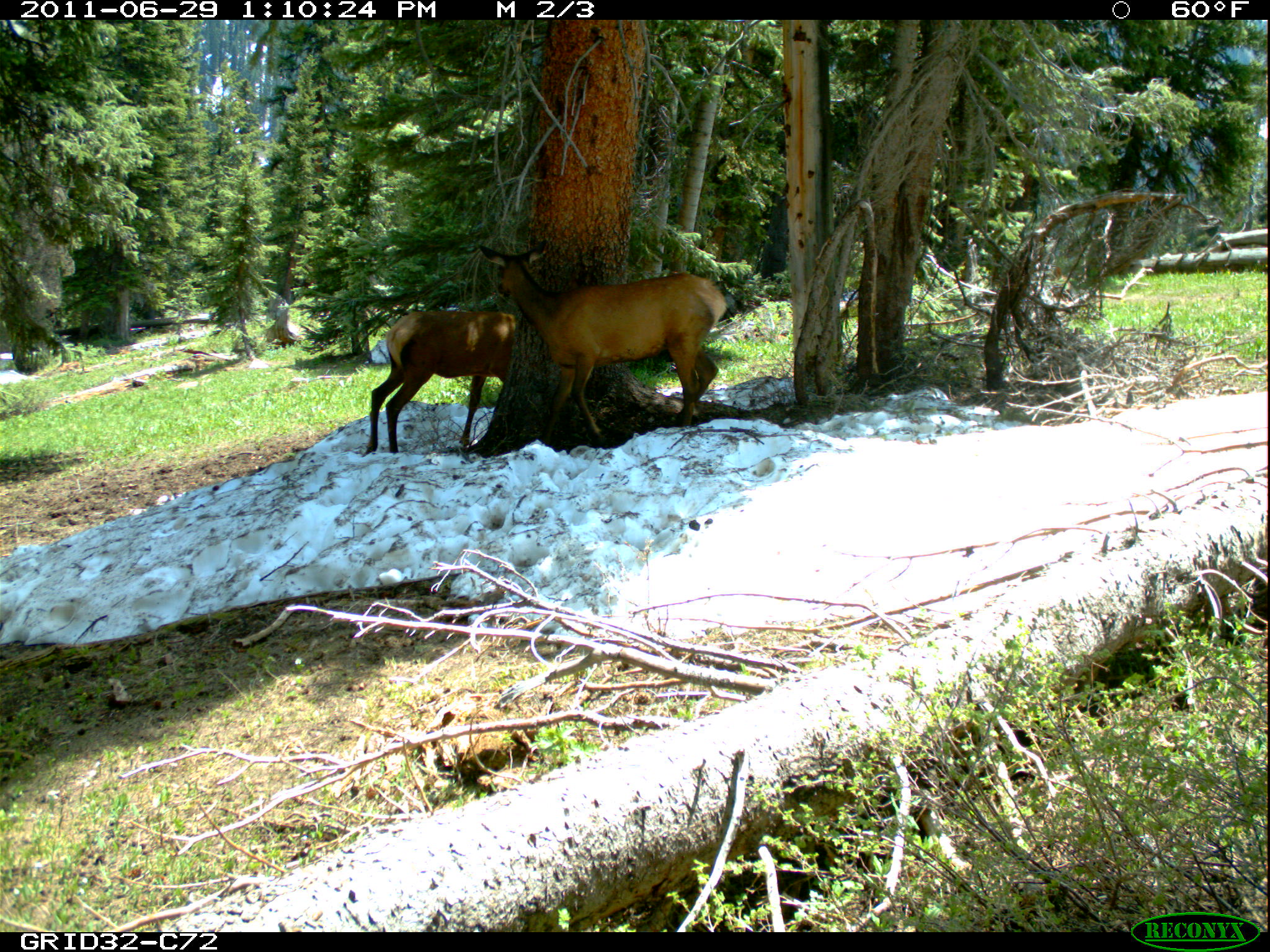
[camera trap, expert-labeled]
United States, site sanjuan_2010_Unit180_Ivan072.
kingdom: Animalia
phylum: Chordata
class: Mammalia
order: Artiodactyla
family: Cervidae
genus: Cervus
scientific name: Cervus elaphus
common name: red deer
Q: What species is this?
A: Cervus elaphus (red deer).